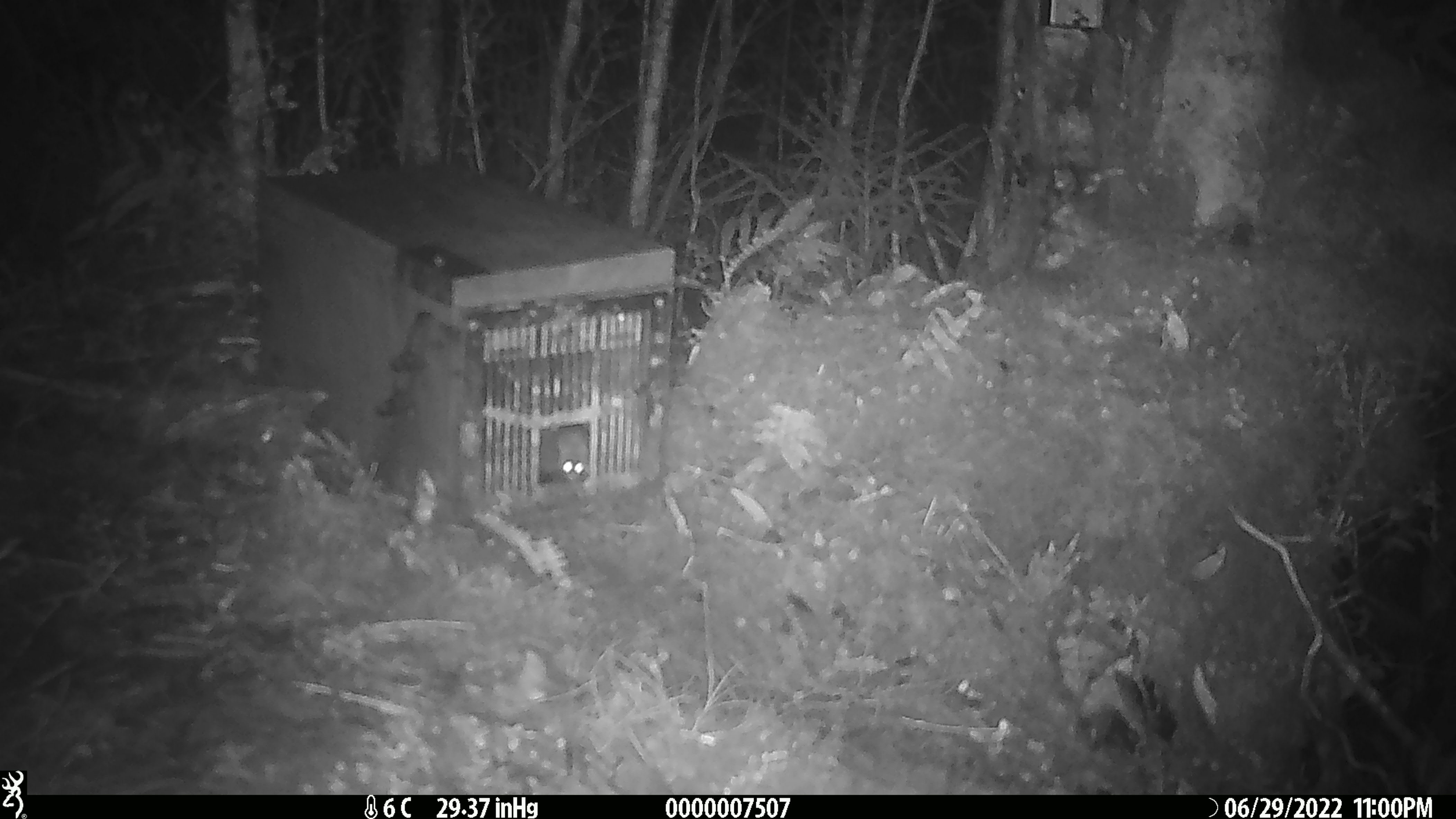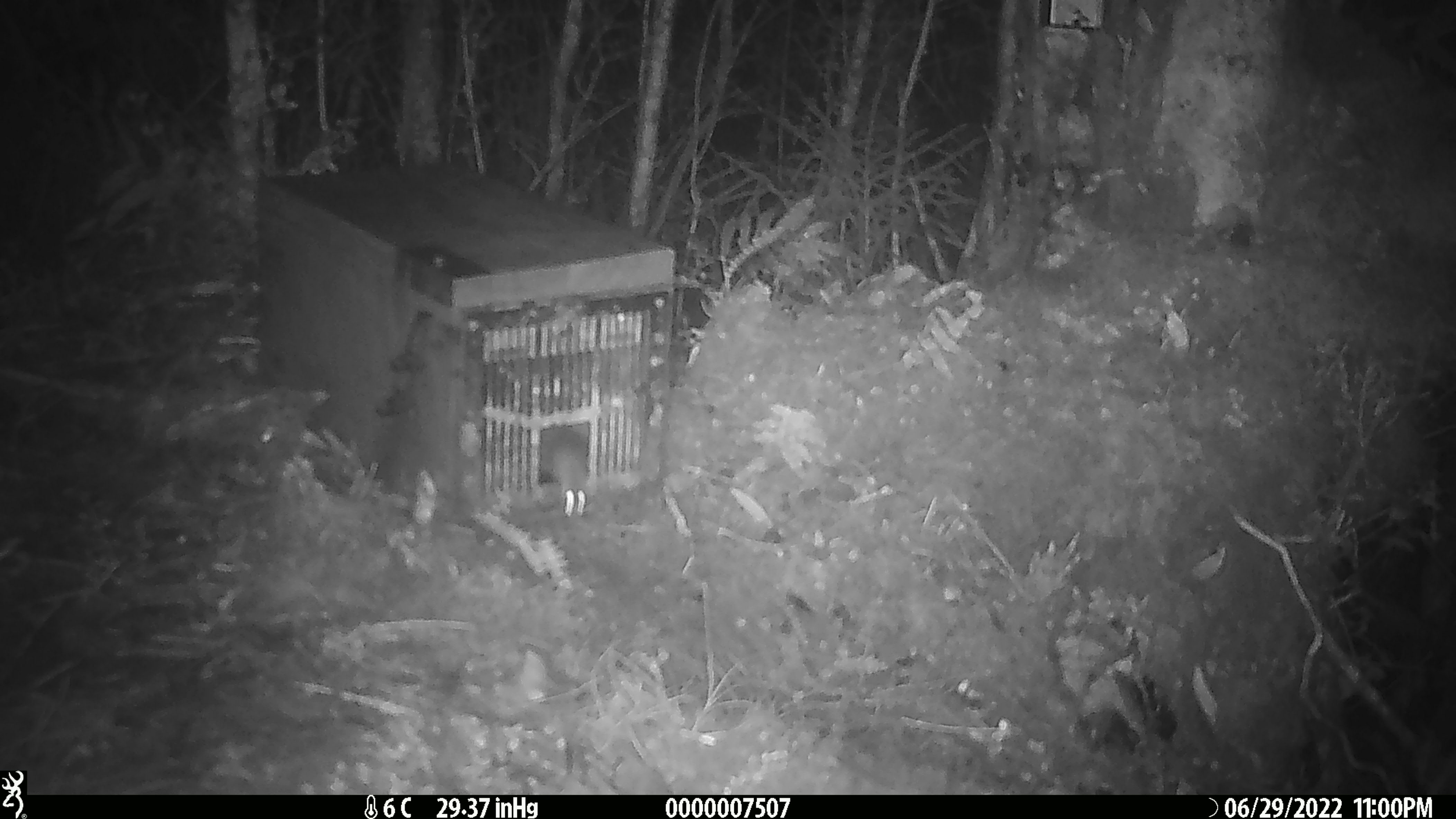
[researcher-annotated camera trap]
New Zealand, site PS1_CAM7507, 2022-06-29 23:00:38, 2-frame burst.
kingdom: Animalia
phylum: Chordata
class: Mammalia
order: Rodentia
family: Muridae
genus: Mus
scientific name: Mus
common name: mouse